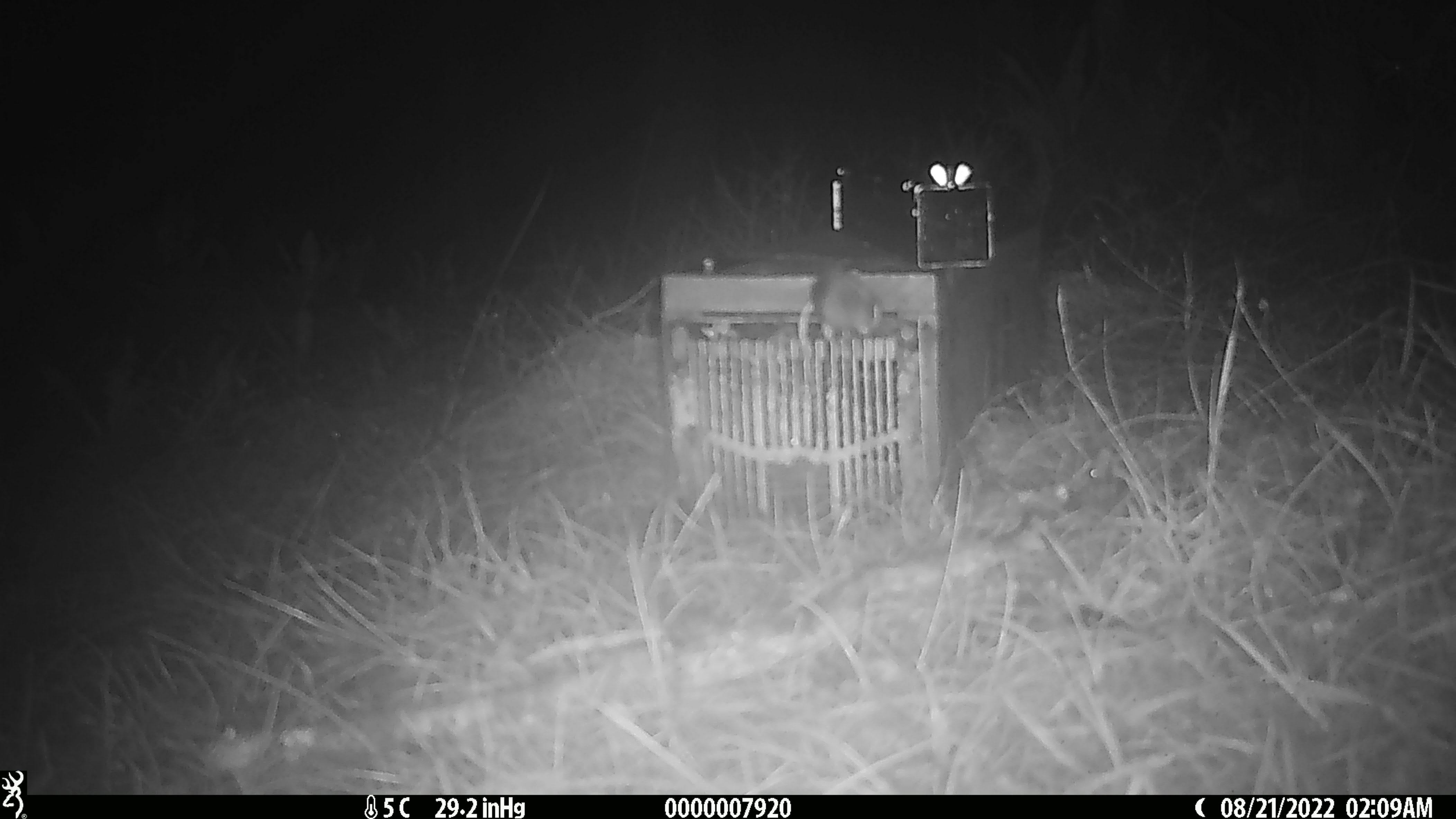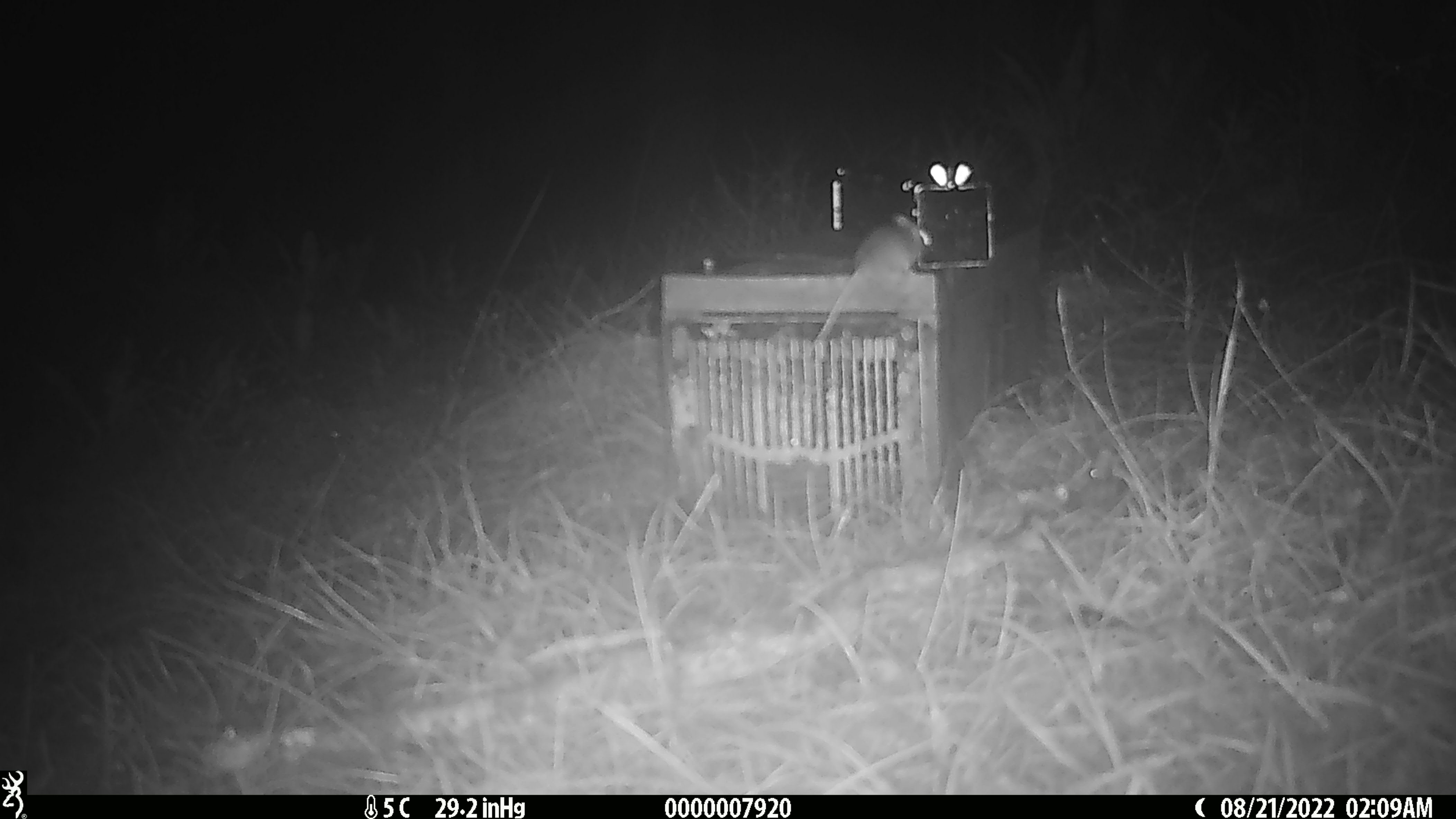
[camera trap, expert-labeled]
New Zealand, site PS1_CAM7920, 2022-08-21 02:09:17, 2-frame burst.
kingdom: Animalia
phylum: Chordata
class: Mammalia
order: Rodentia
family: Muridae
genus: Mus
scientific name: Mus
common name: mouse